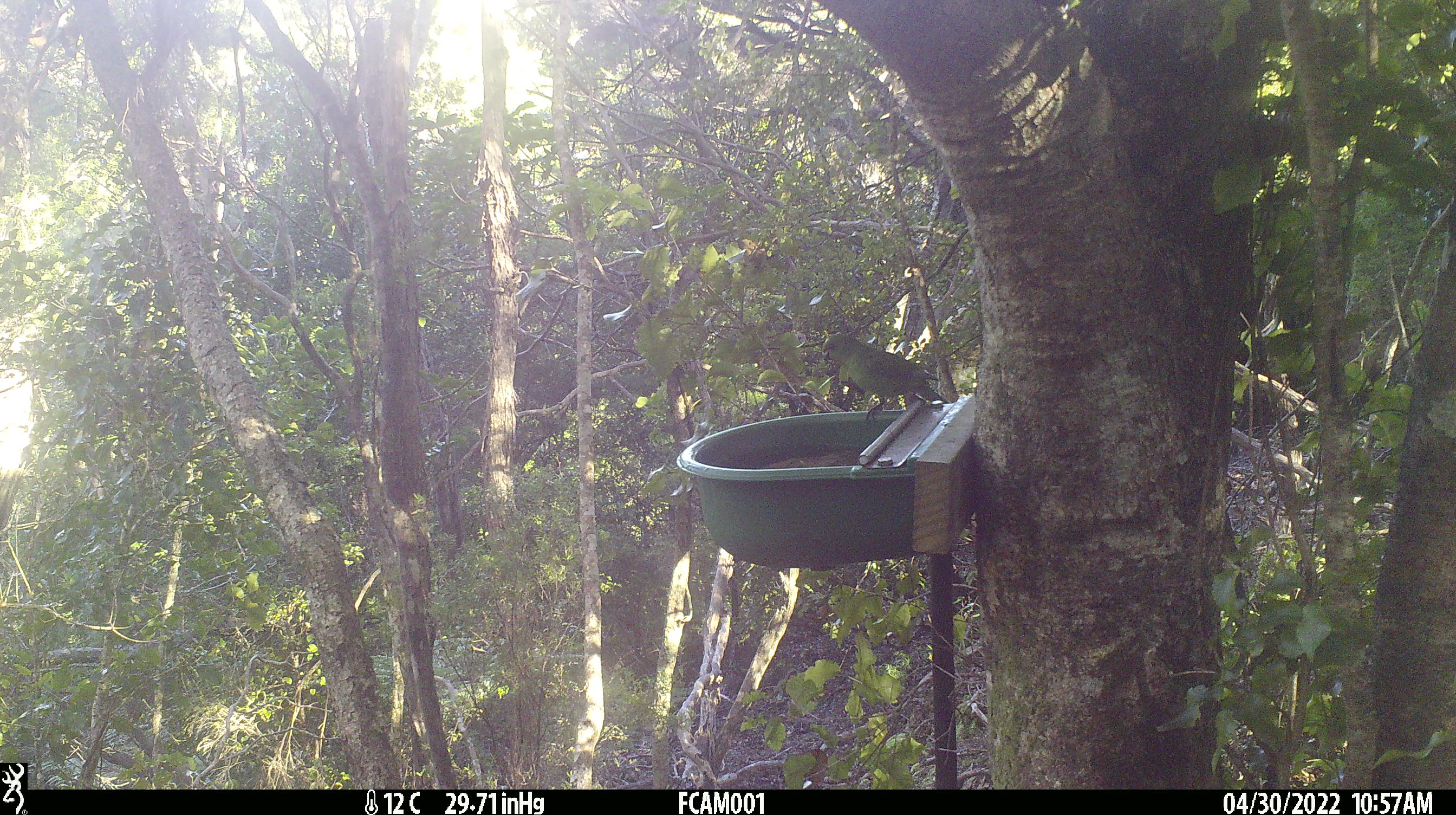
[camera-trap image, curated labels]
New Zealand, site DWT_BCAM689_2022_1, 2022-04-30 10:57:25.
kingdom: Animalia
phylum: Chordata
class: Aves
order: Psittaciformes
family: Psittaculidae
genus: Cyanoramphus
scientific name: Cyanoramphus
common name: parakeet